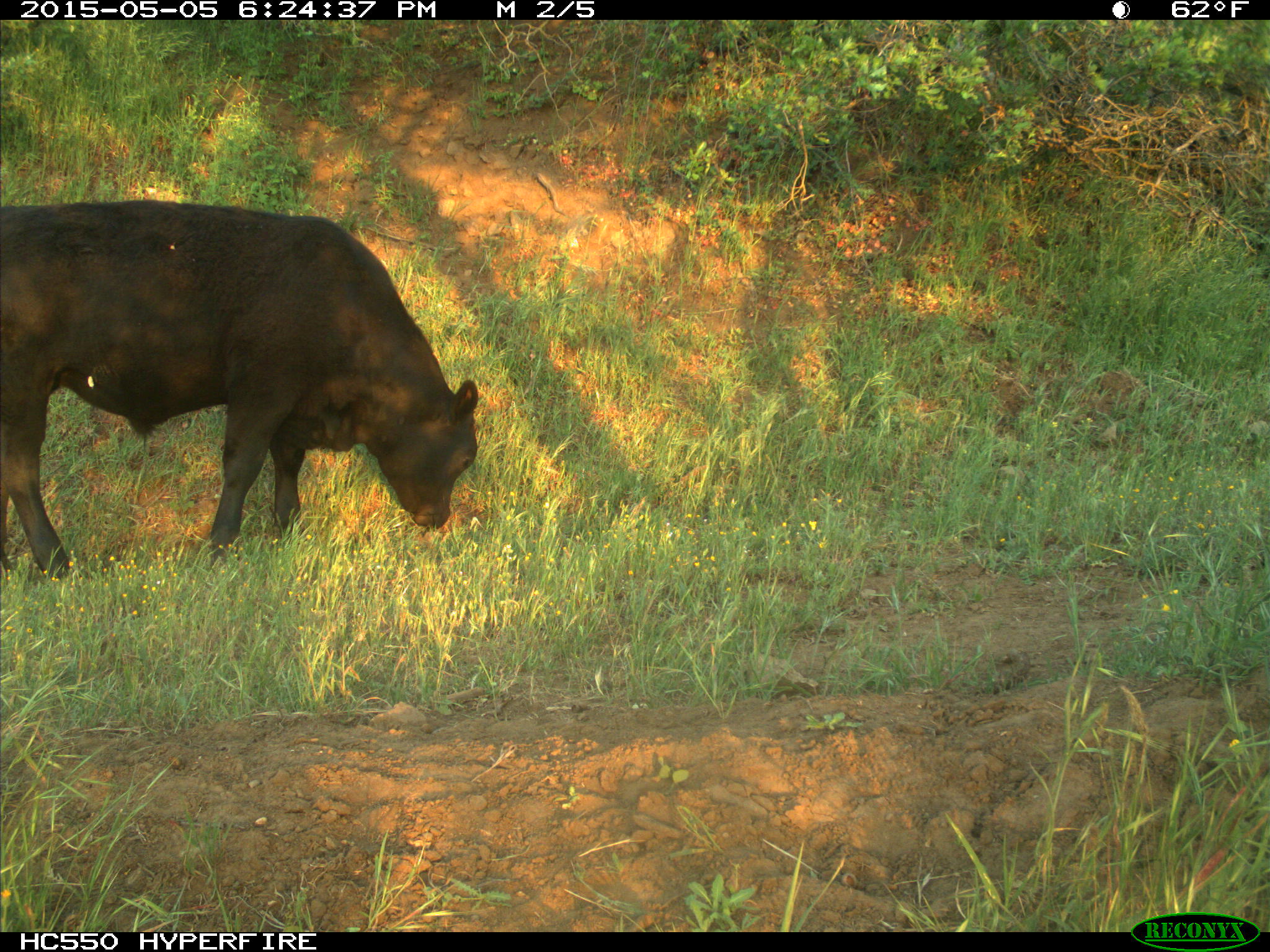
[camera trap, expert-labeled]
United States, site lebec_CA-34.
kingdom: Animalia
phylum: Chordata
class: Mammalia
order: Artiodactyla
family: Bovidae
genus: Bos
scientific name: Bos taurus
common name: domestic cow